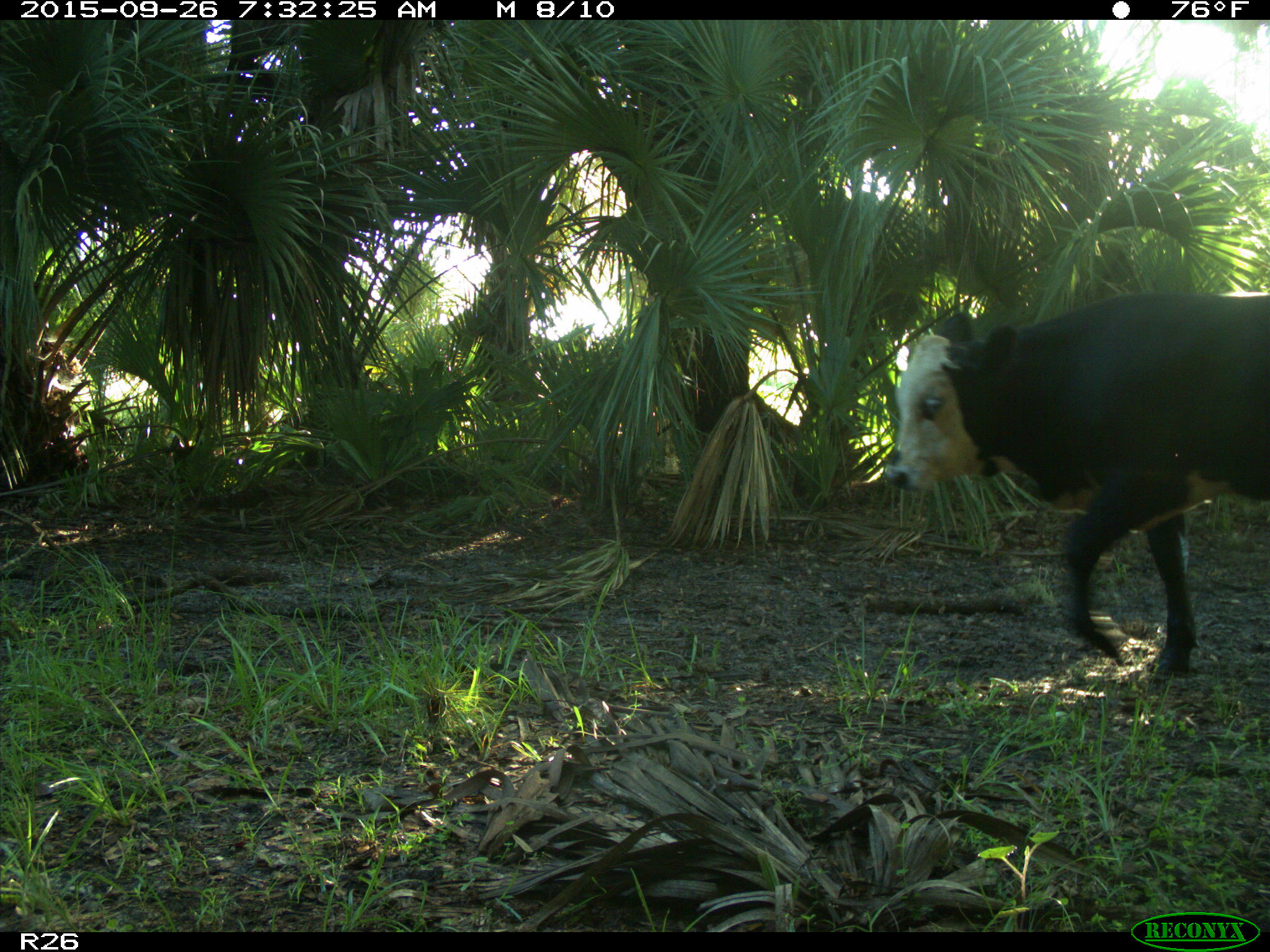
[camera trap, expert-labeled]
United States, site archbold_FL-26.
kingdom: Animalia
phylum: Chordata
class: Mammalia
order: Artiodactyla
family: Bovidae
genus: Bos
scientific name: Bos taurus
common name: domestic cow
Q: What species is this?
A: Bos taurus (domestic cow).